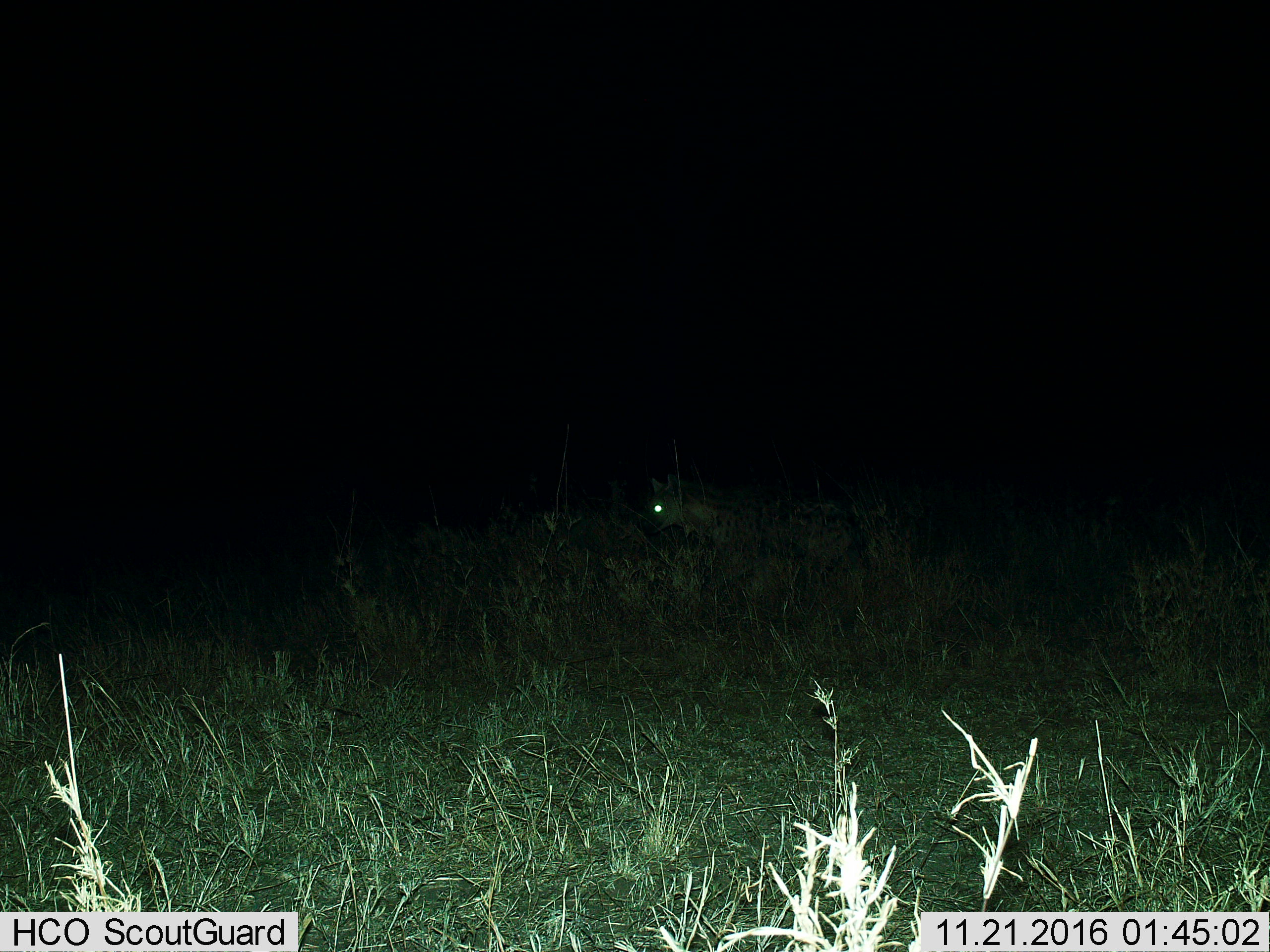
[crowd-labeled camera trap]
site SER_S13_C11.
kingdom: Animalia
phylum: Chordata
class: Mammalia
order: Carnivora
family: Hyaenidae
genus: Crocuta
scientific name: Crocuta crocuta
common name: spotted hyena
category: hyenaspotted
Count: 1.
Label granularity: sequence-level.